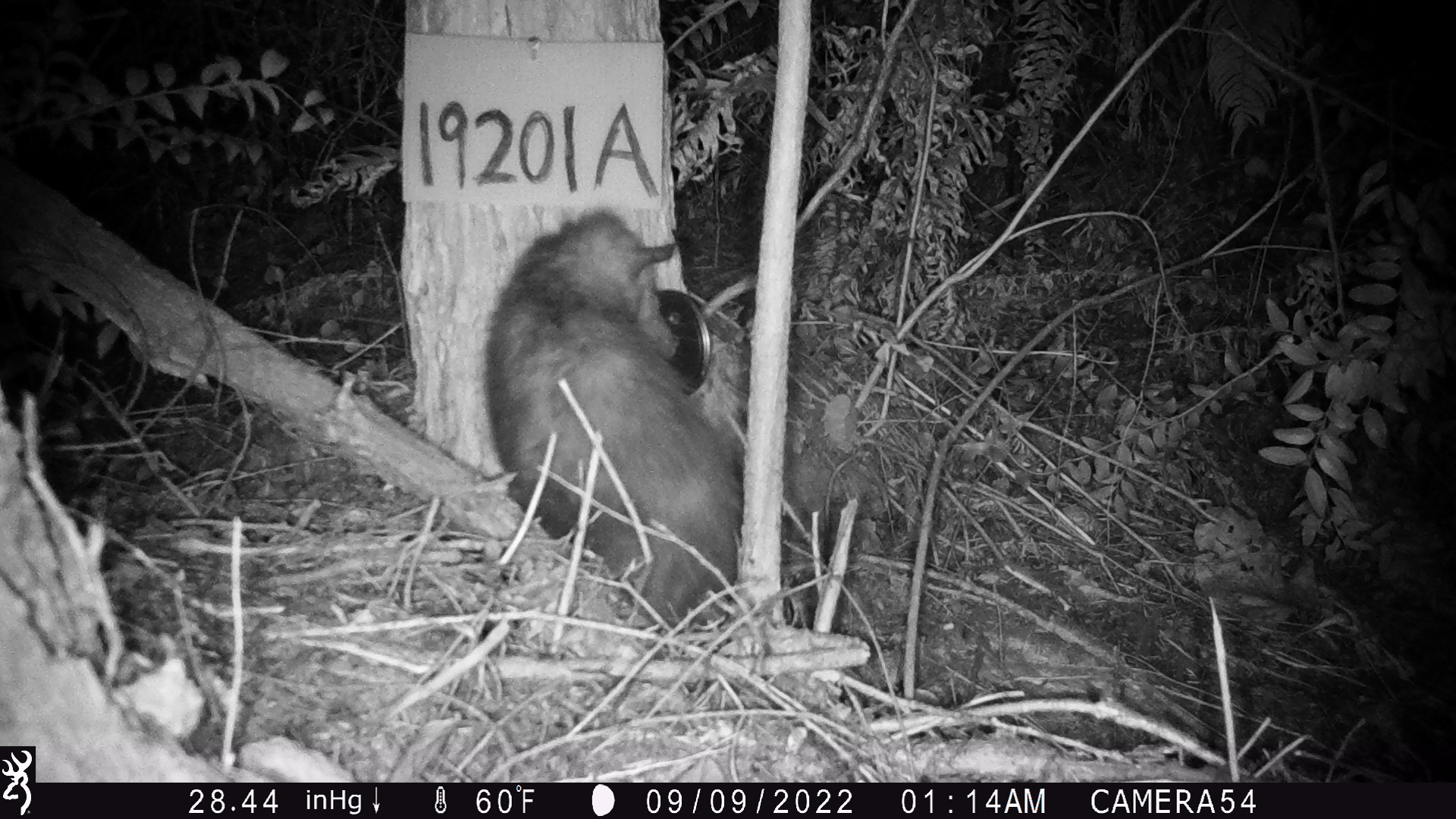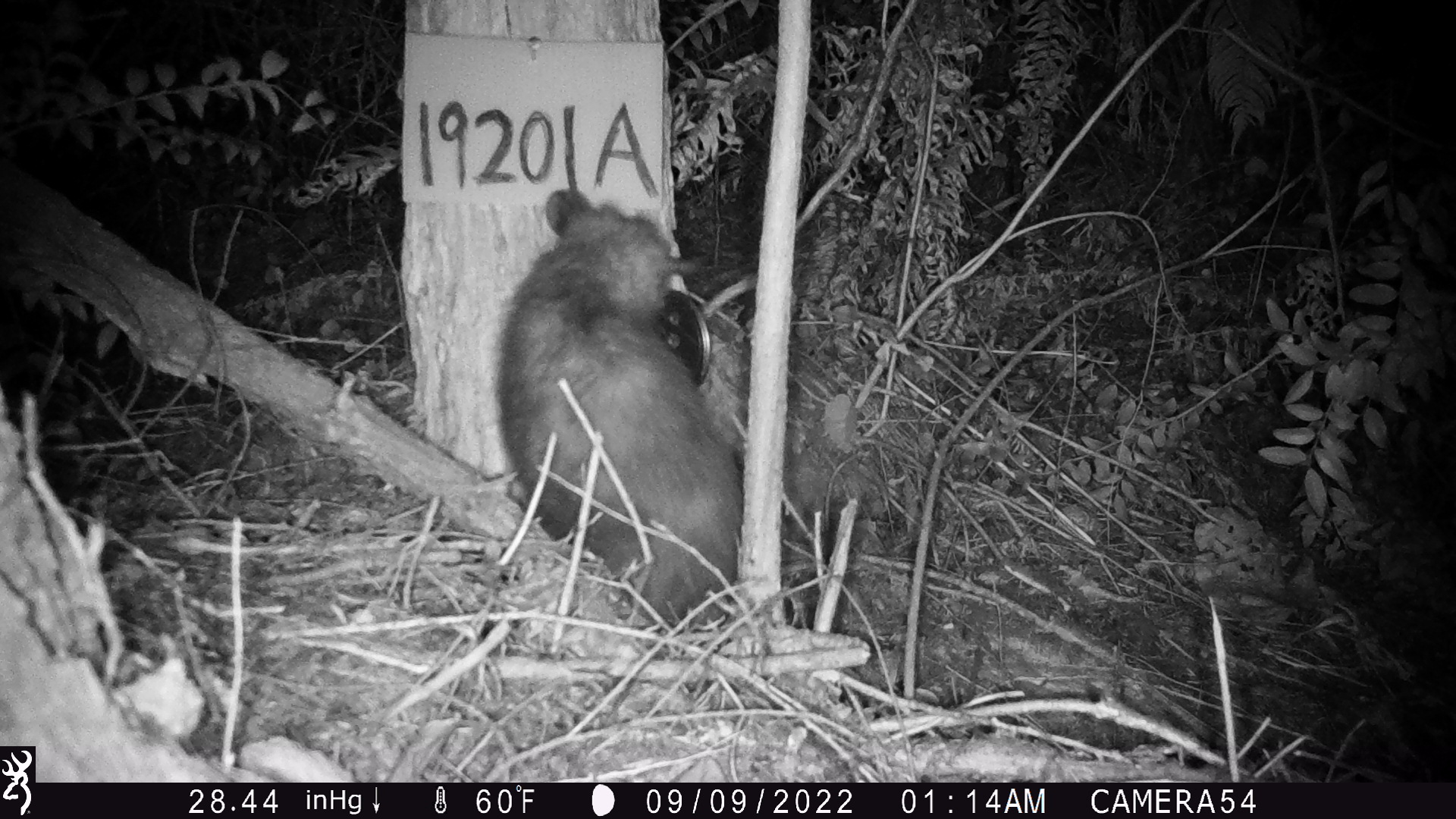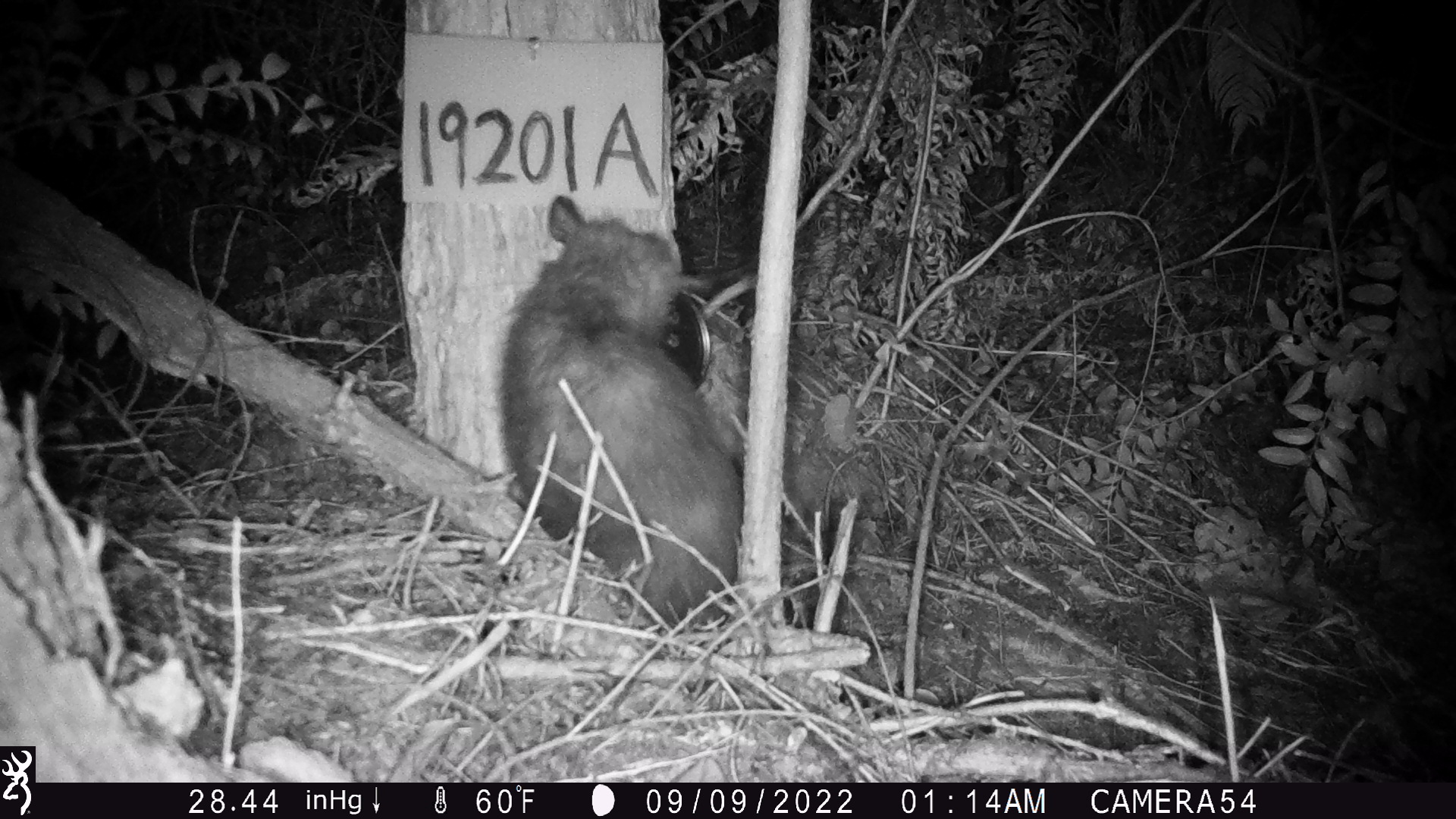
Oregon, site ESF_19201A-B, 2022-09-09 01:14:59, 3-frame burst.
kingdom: Animalia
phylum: Chordata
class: Mammalia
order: Didelphimorphia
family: Didelphidae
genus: Didelphis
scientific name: Didelphis virginiana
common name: virginia opossum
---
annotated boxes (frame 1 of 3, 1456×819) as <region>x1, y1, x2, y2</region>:
virginia opossum: <region>457, 185, 845, 693</region>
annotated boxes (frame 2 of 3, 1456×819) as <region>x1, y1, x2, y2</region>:
virginia opossum: <region>447, 163, 882, 704</region>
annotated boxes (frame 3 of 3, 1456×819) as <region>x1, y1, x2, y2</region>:
virginia opossum: <region>464, 172, 870, 721</region>